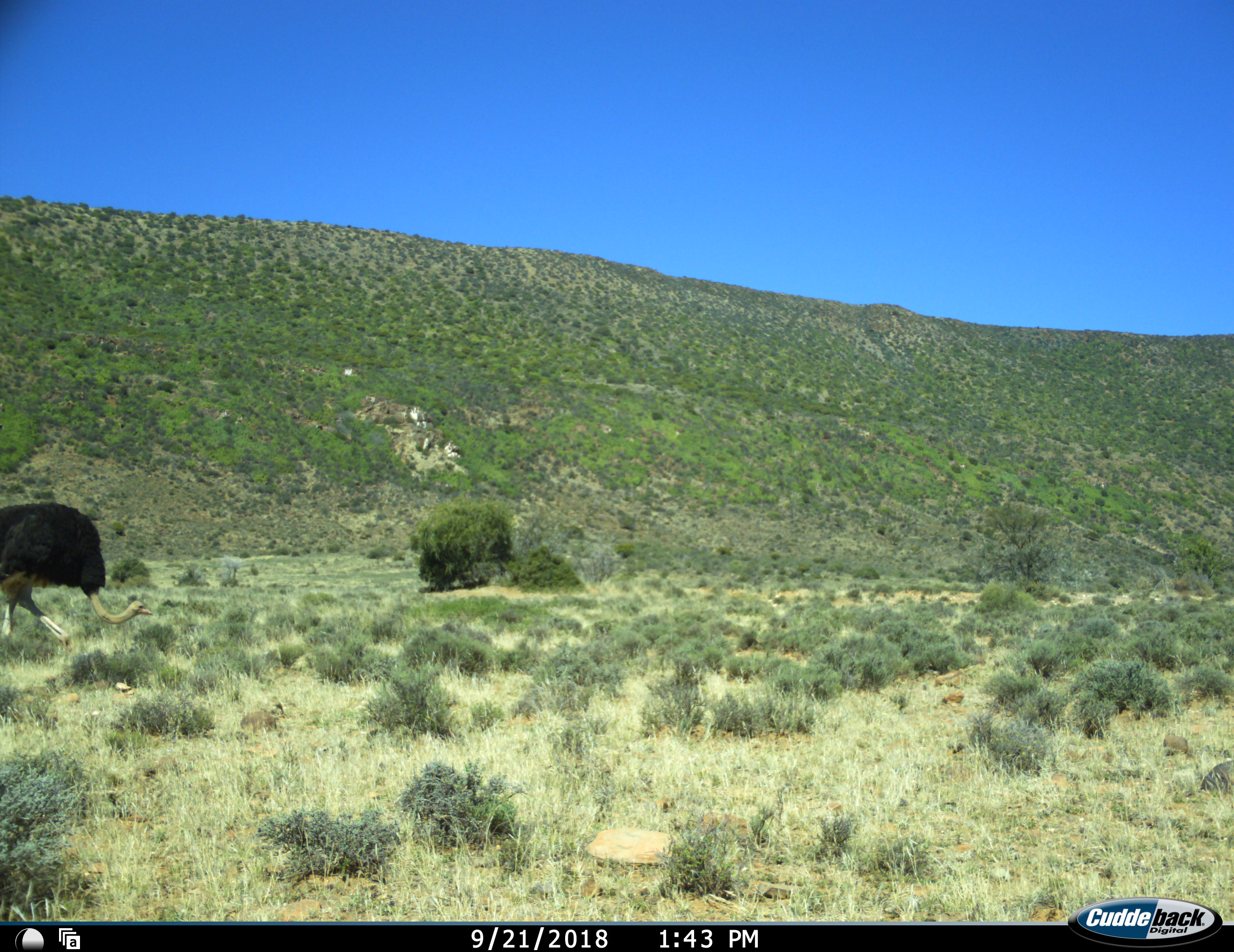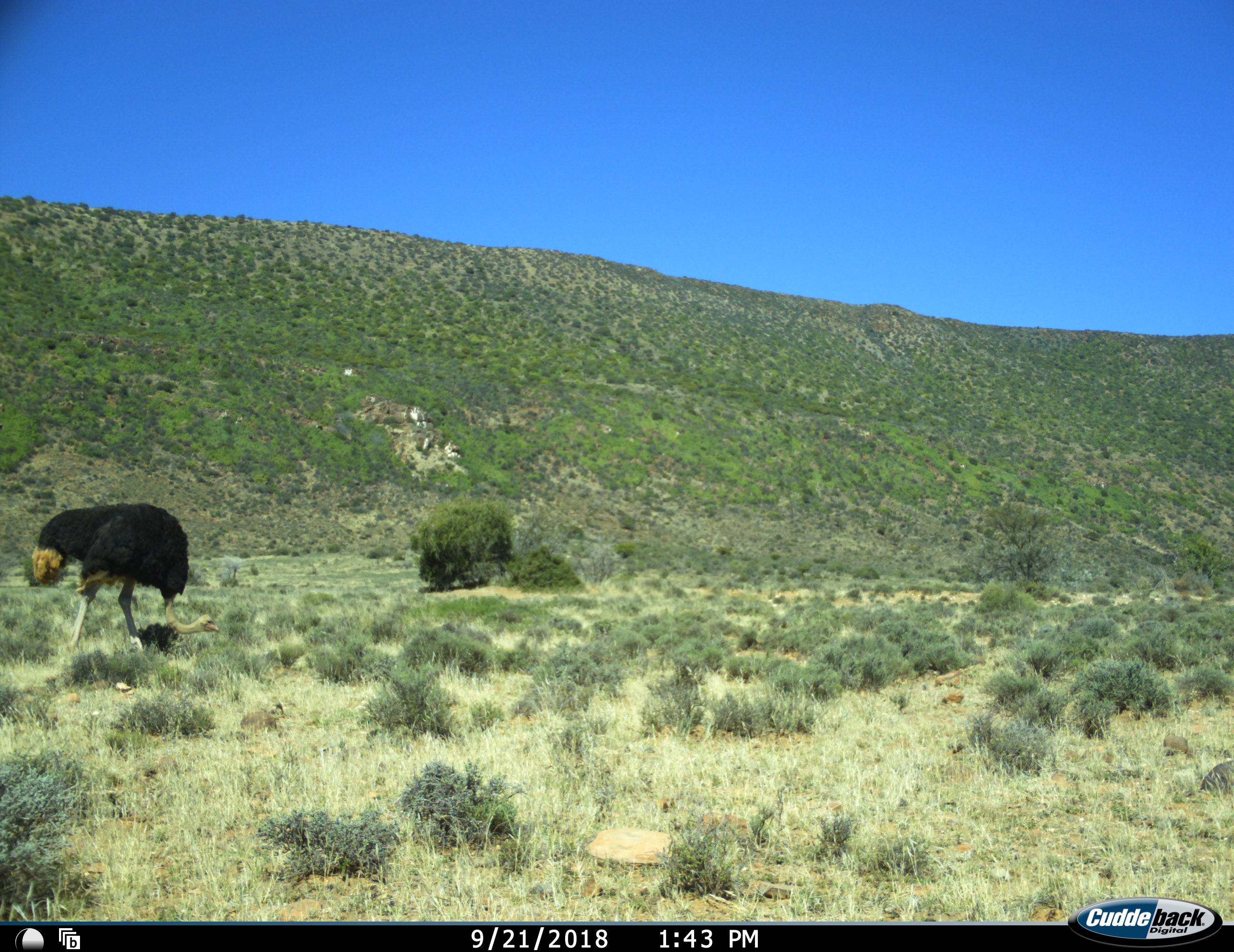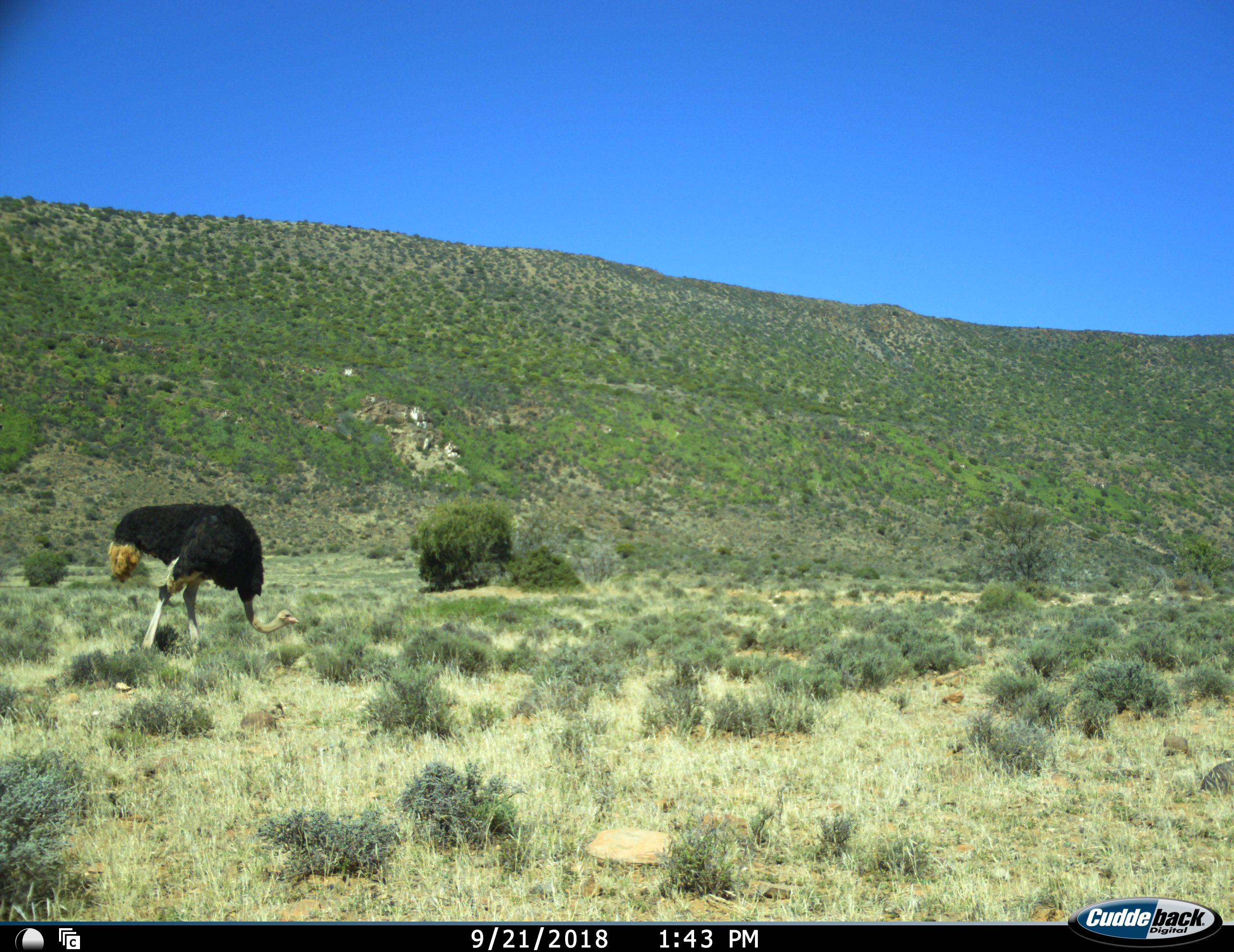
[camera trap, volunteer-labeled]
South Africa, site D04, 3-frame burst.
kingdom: Animalia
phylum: Chordata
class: Aves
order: Struthioniformes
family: Struthionidae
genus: Struthio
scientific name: Struthio camelus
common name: ostrich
Ostrich (Struthio camelus), count 1. Behavior (volunteer vote fractions): standing 10%, resting 0%, moving 90%, interacting 0%. Young present (vote fraction): 0%. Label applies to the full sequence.